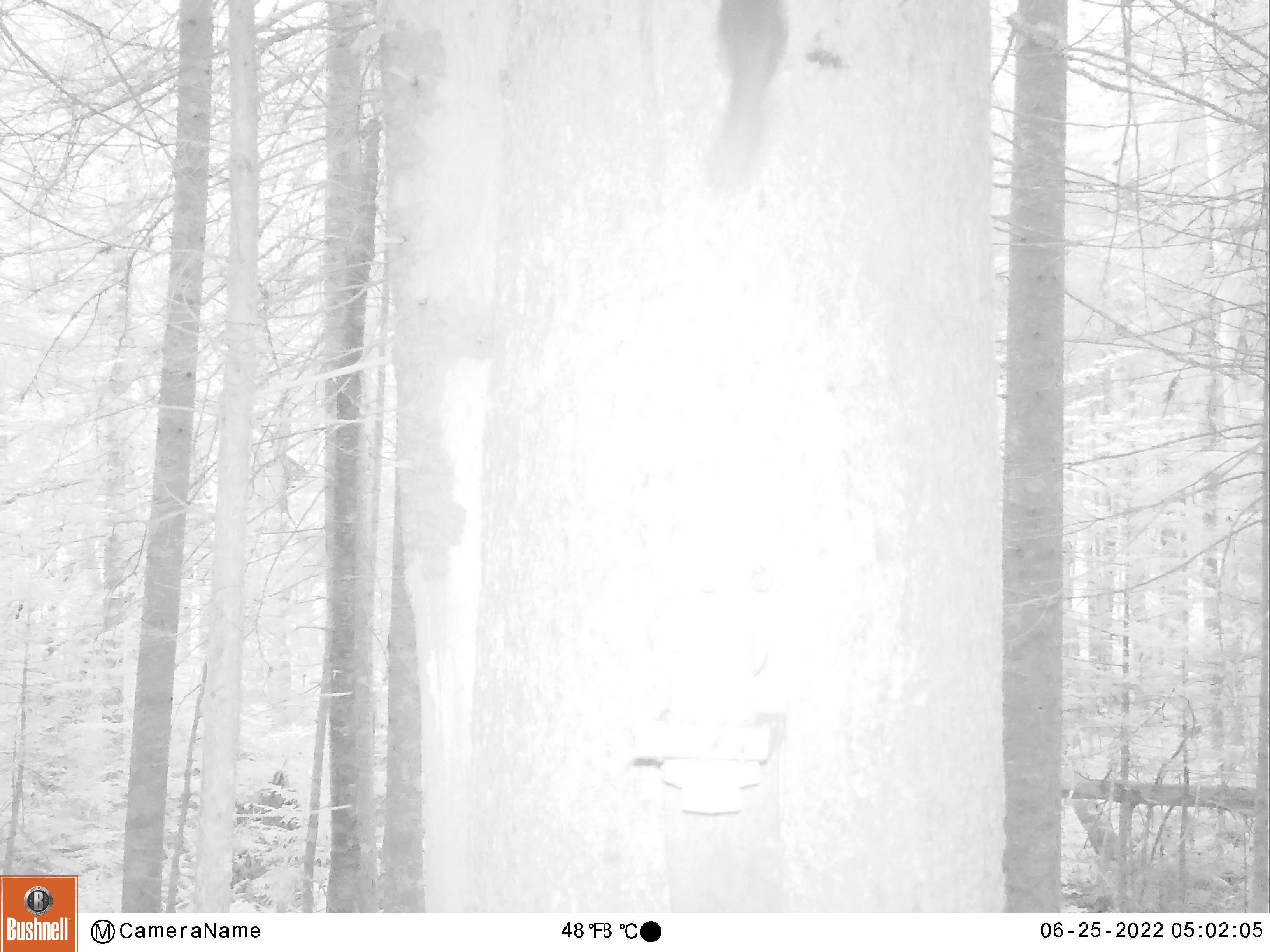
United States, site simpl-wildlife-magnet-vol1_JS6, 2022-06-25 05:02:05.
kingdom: Animalia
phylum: Chordata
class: Mammalia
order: Rodentia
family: Sciuridae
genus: Tamiasciurus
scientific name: Tamiasciurus hudsonicus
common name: red squirrel